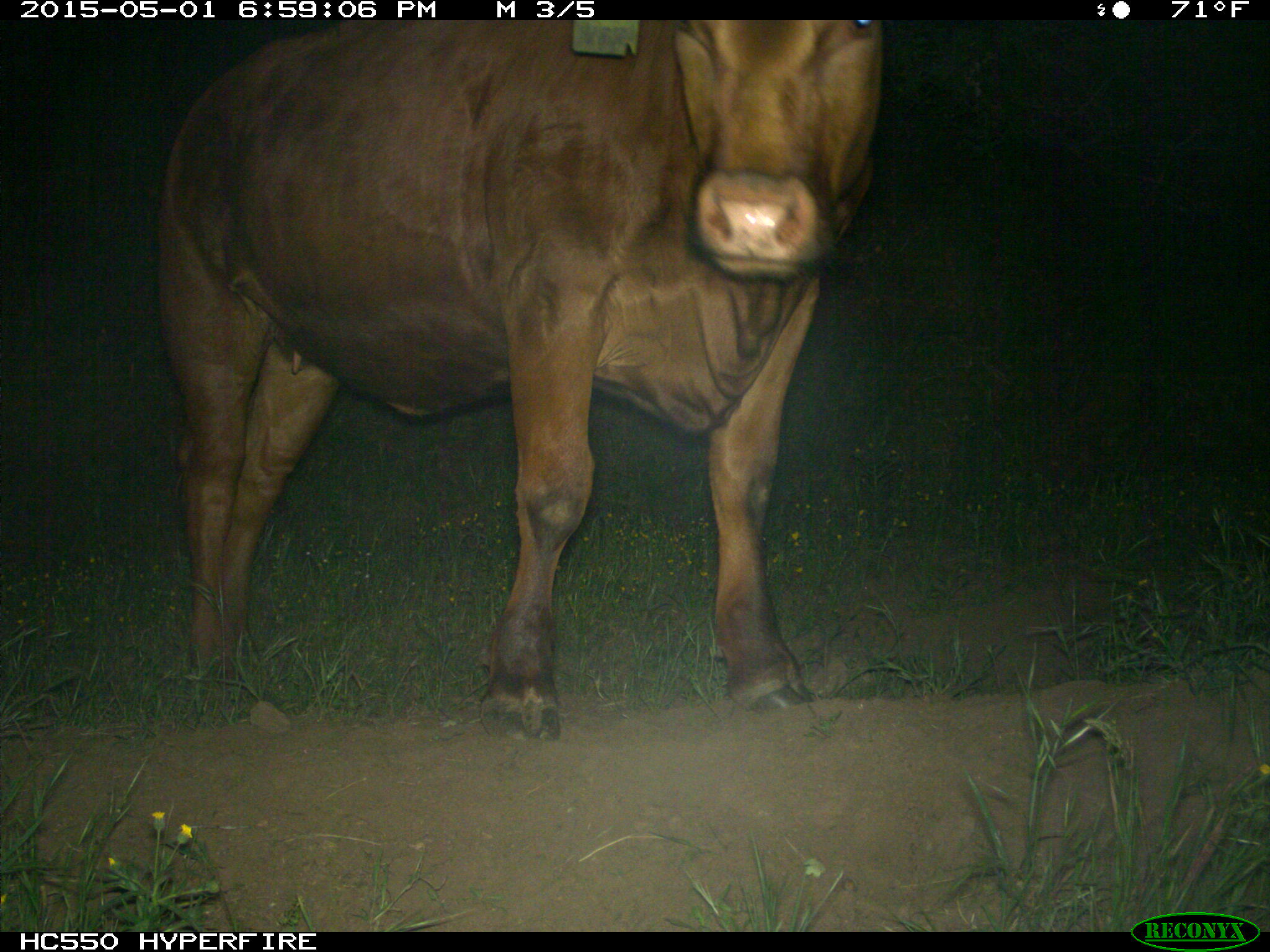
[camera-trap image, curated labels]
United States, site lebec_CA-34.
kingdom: Animalia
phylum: Chordata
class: Mammalia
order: Artiodactyla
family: Bovidae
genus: Bos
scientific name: Bos taurus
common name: domestic cow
Bos taurus (domestic cow).